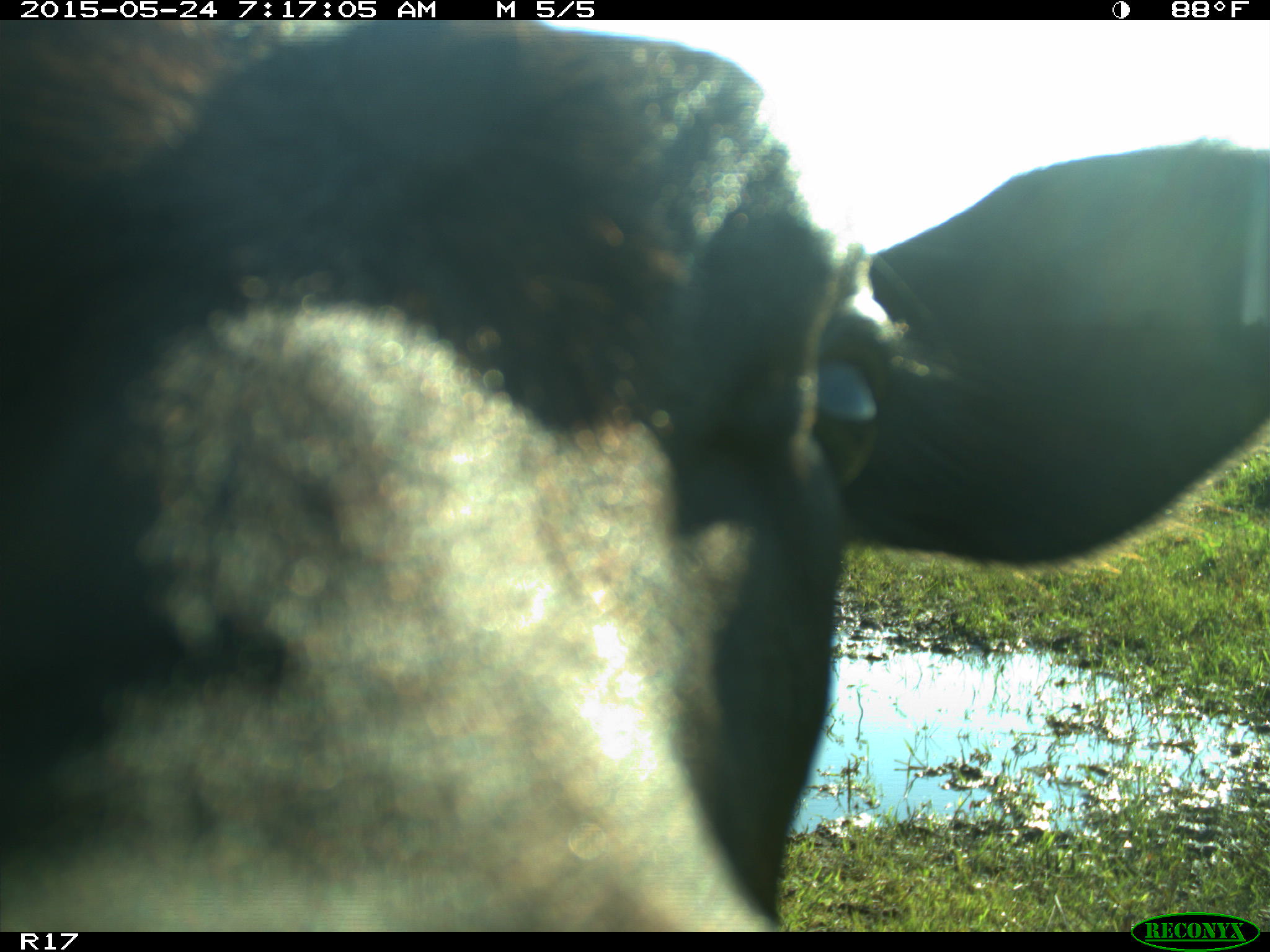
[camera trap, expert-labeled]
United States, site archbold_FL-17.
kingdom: Animalia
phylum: Chordata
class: Mammalia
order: Artiodactyla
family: Bovidae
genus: Bos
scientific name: Bos taurus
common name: domestic cow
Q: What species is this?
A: Bos taurus (domestic cow).